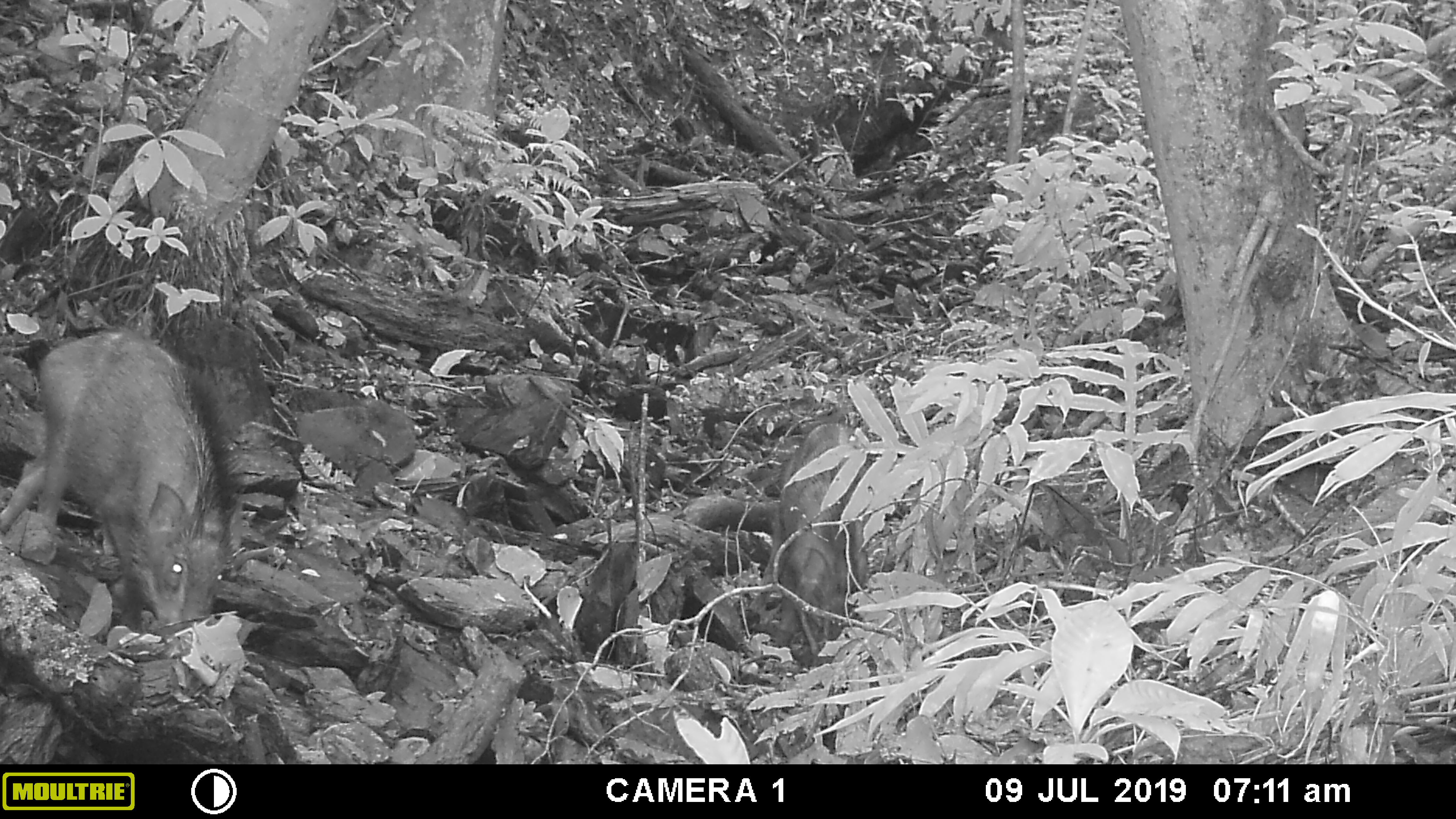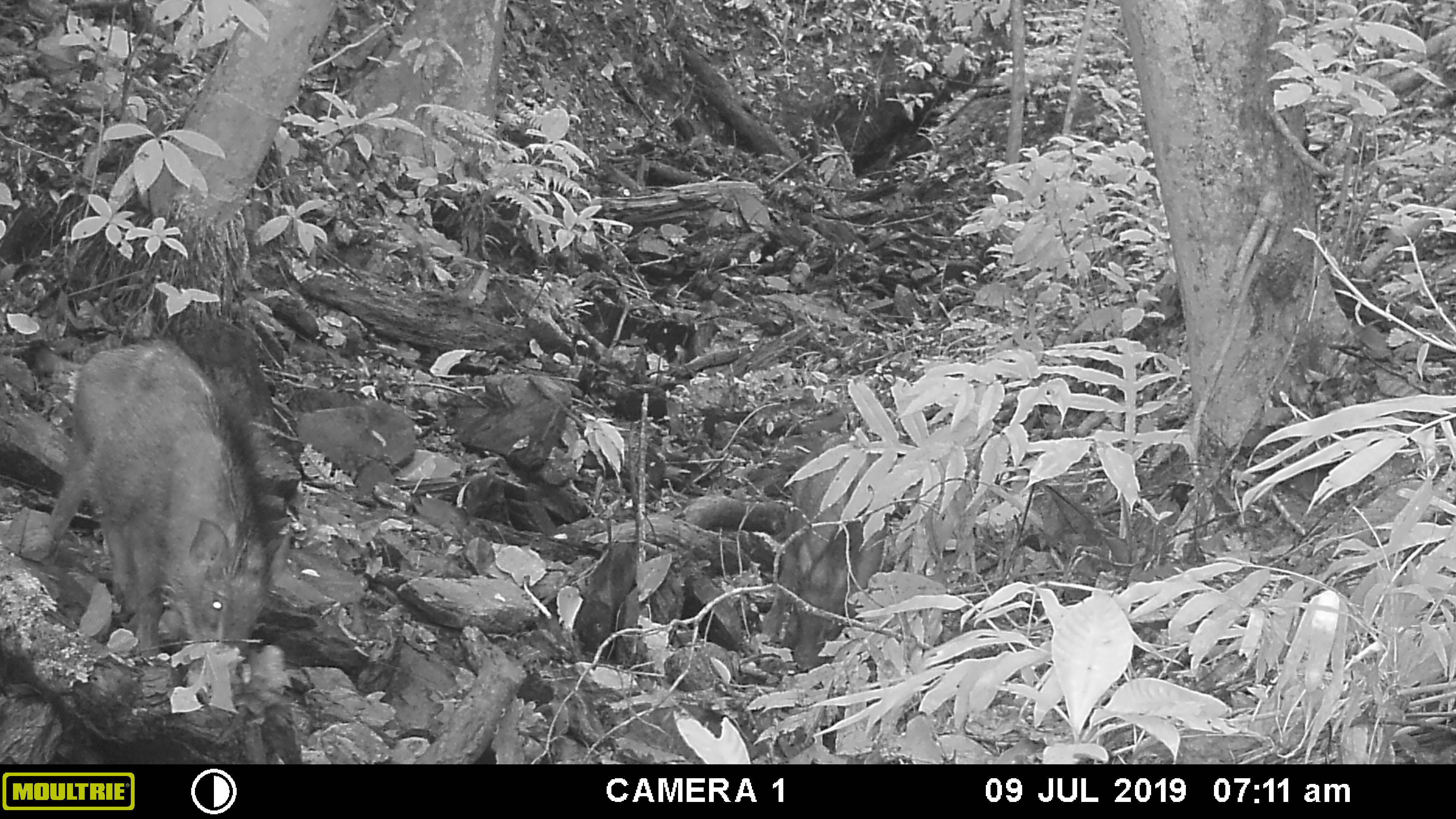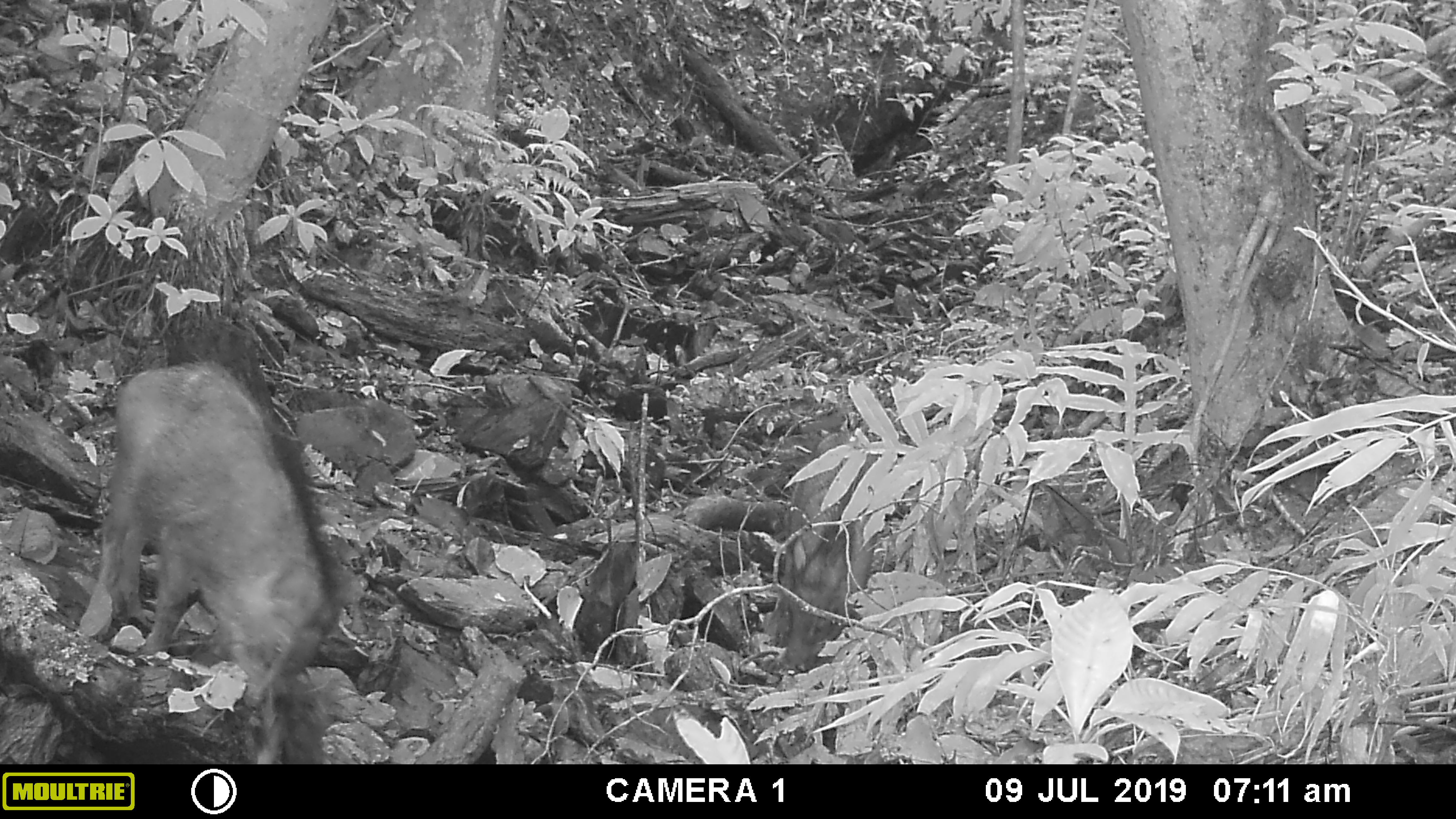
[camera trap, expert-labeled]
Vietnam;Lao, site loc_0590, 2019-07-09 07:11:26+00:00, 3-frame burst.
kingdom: Animalia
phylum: Chordata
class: Mammalia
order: Artiodactyla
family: Suidae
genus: Sus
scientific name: Sus scrofa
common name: eurasian wild pig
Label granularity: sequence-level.